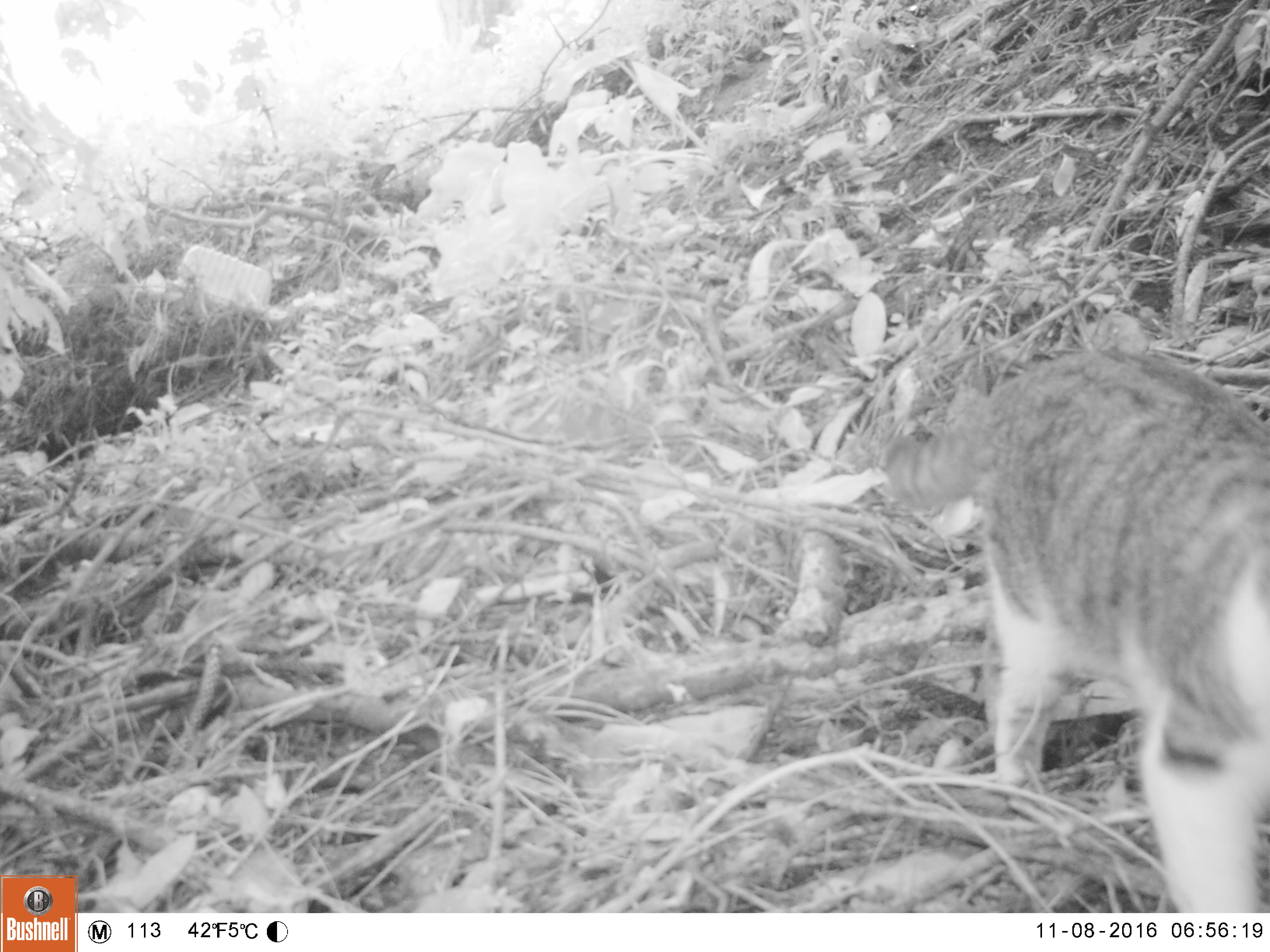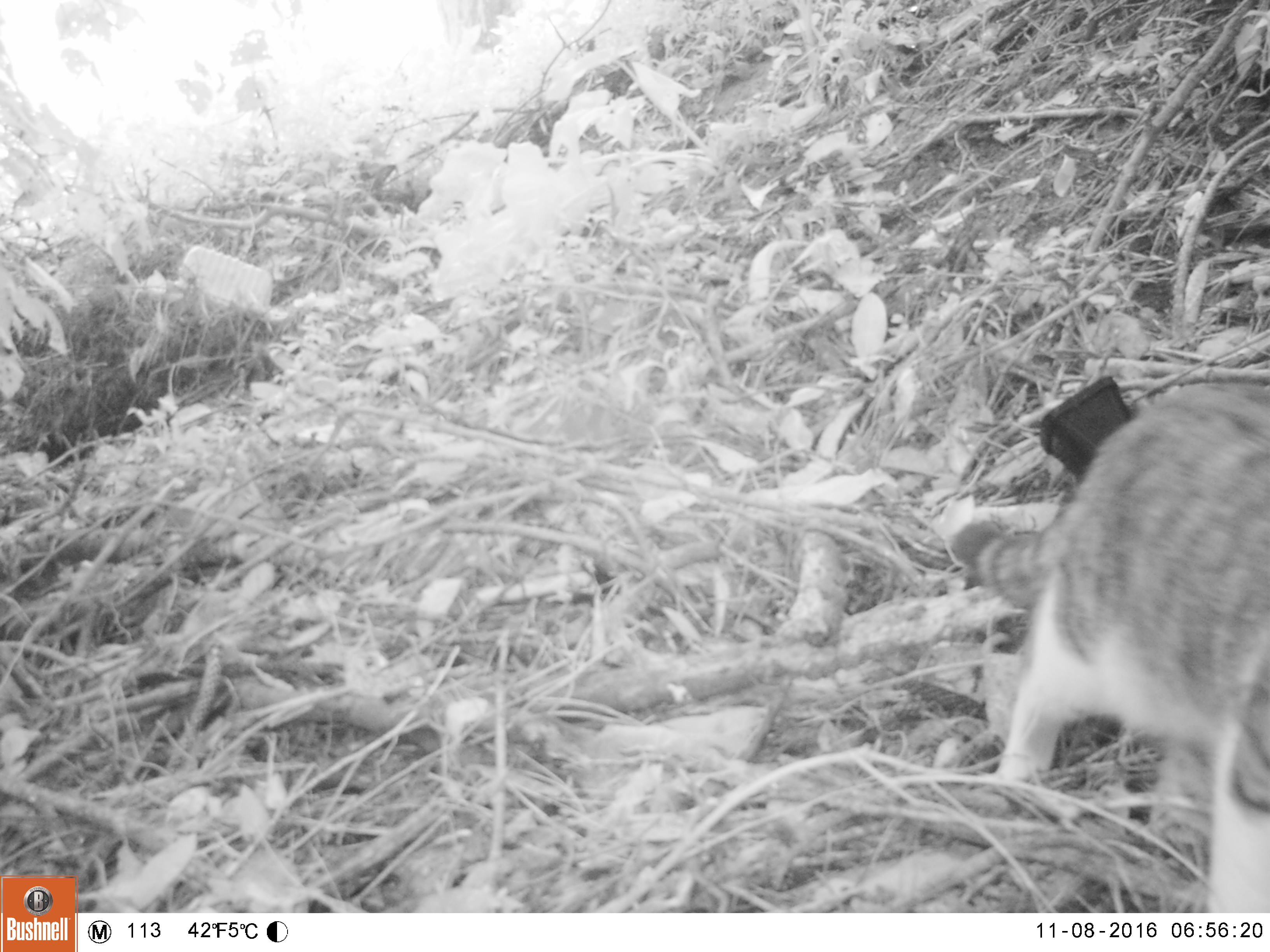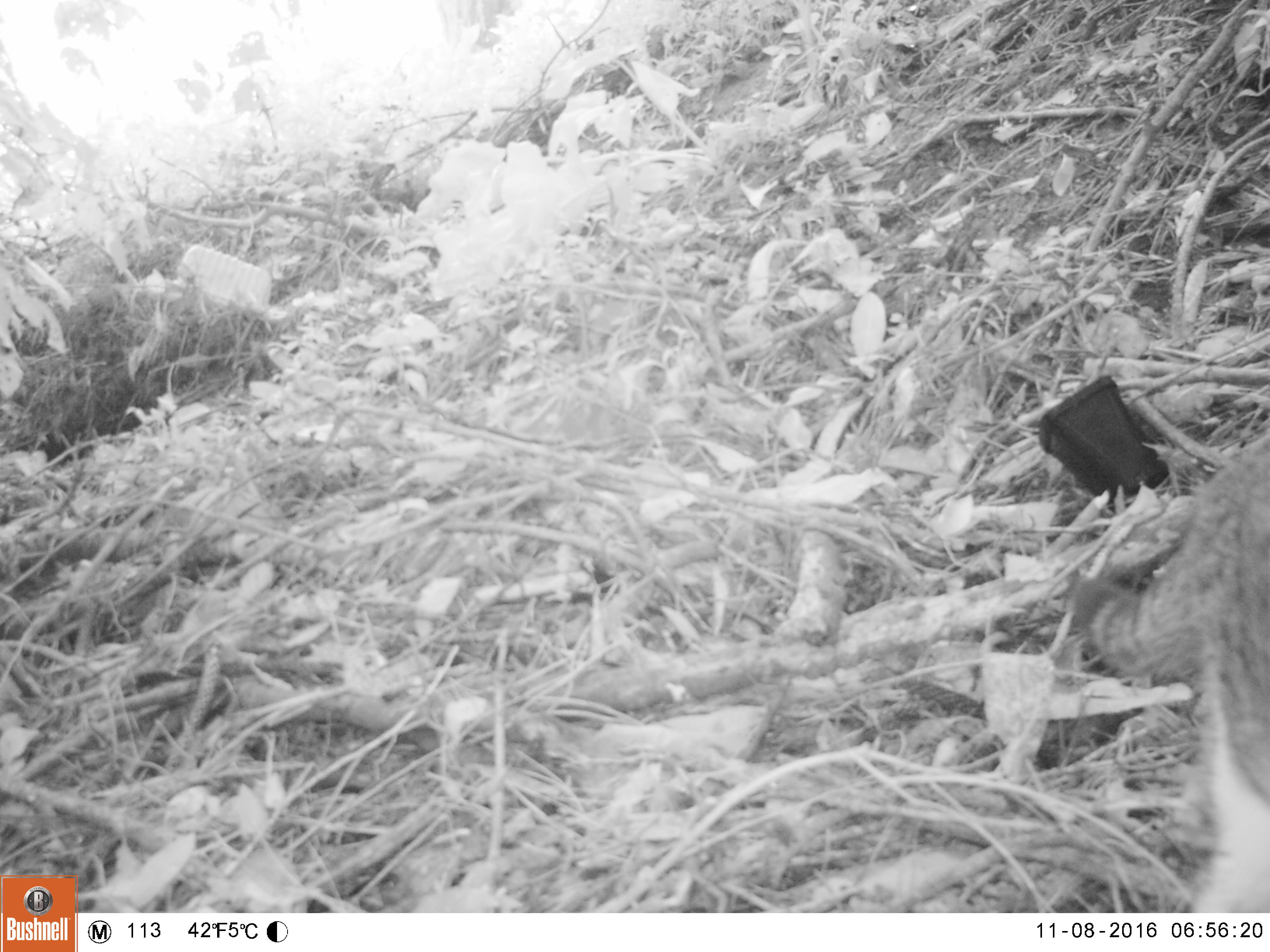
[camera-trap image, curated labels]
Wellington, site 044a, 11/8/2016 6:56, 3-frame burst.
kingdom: Animalia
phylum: Chordata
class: Mammalia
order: Carnivora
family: Felidae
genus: Felis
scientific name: Felis catus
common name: cat